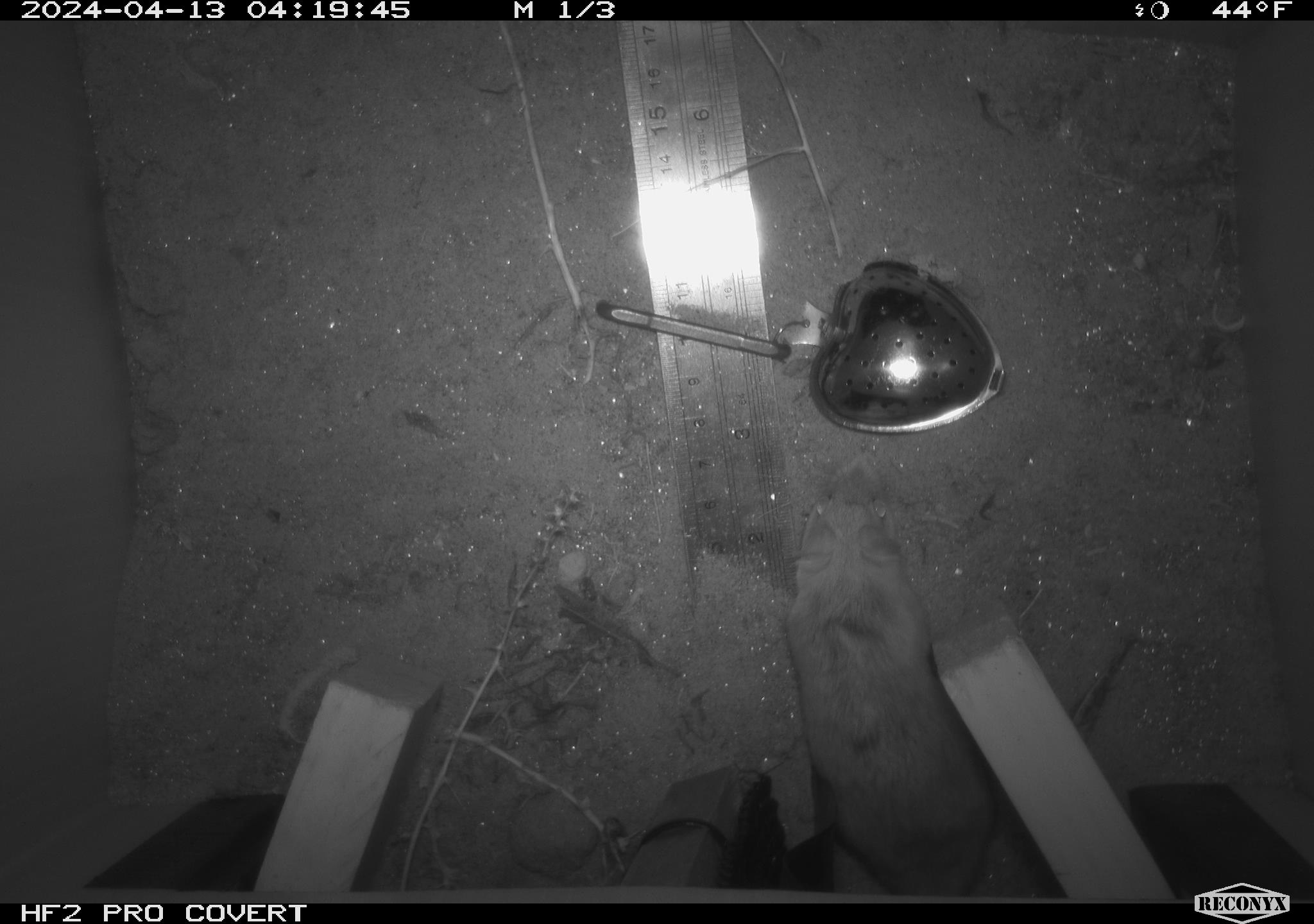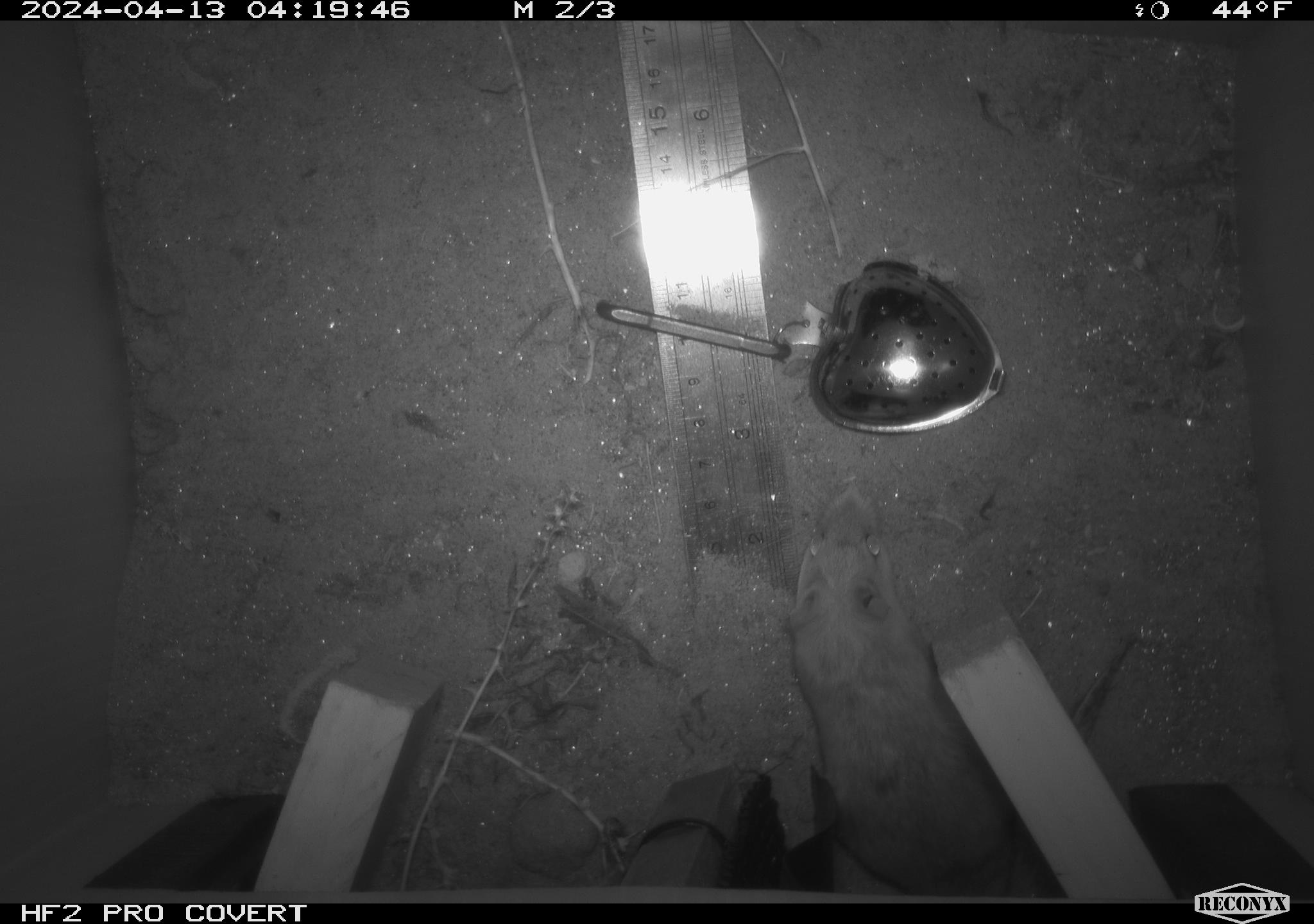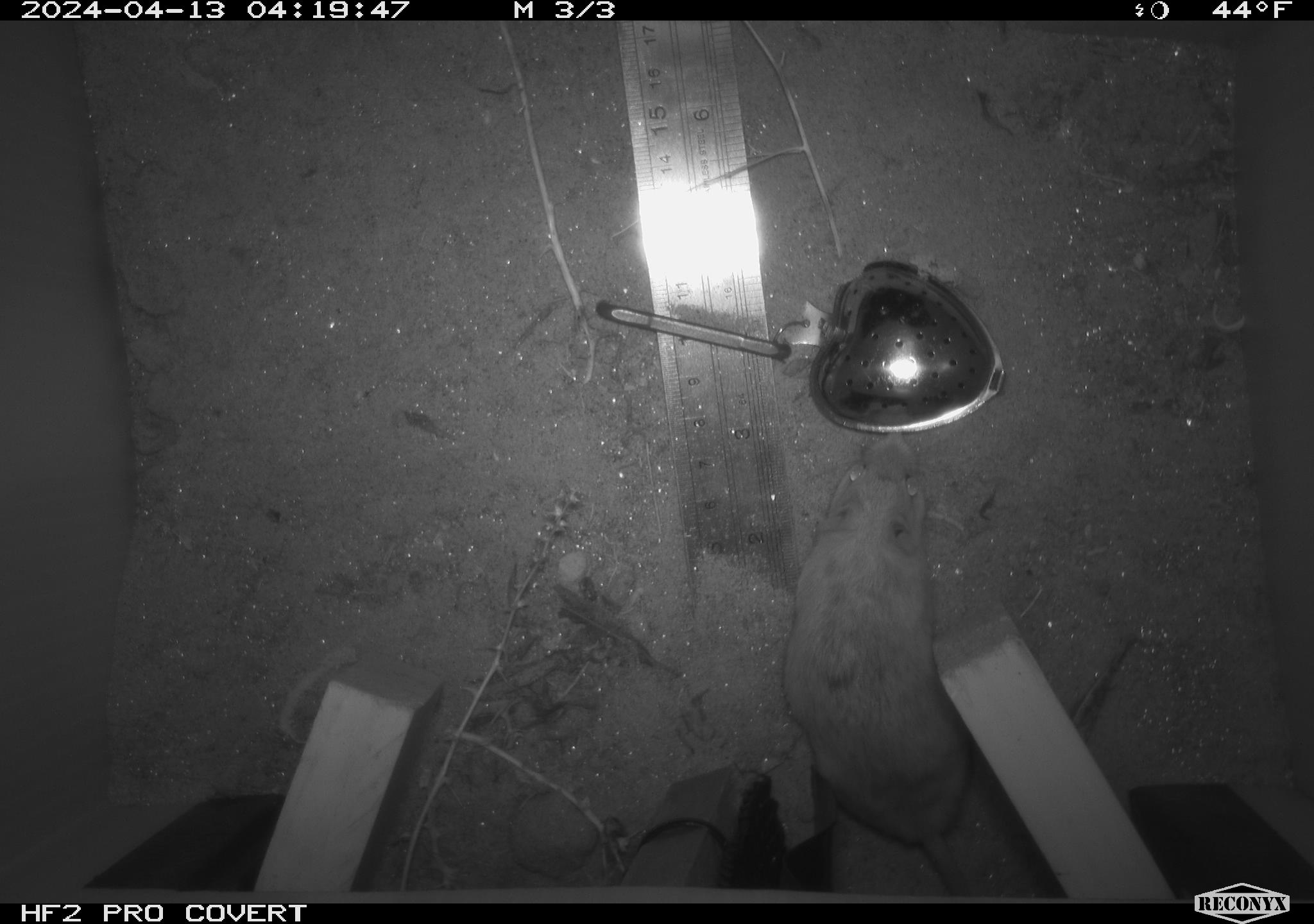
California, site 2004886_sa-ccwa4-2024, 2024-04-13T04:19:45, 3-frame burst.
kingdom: Animalia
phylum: Chordata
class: Mammalia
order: Rodentia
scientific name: Rodentia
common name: mouse species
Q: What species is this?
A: Mouse species (Rodentia).